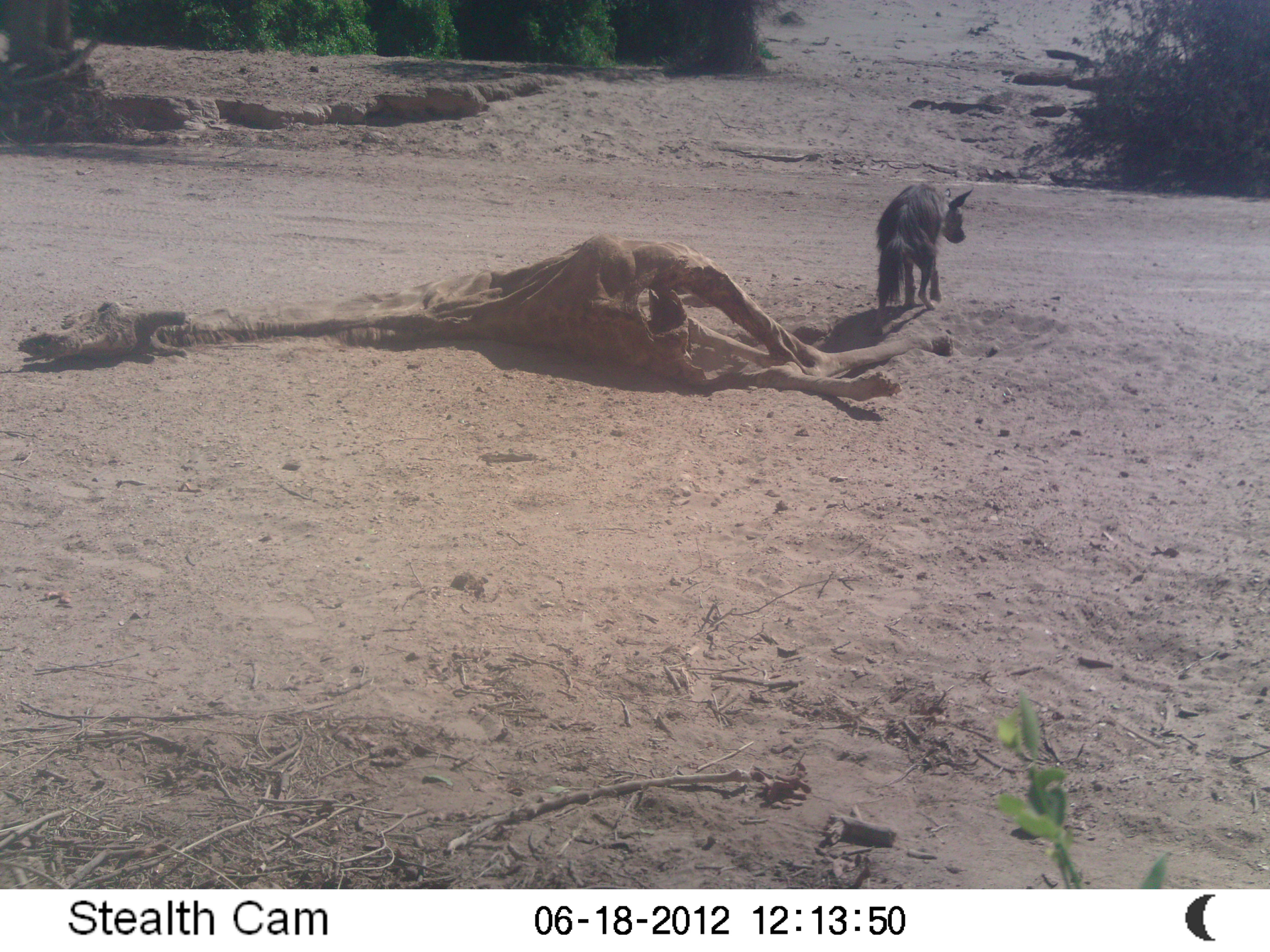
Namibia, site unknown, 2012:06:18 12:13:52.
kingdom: Animalia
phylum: Chordata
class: Mammalia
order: Carnivora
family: Hyaenidae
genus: Parahyaena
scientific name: Parahyaena brunnea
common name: brown hyena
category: hyaena brunnea